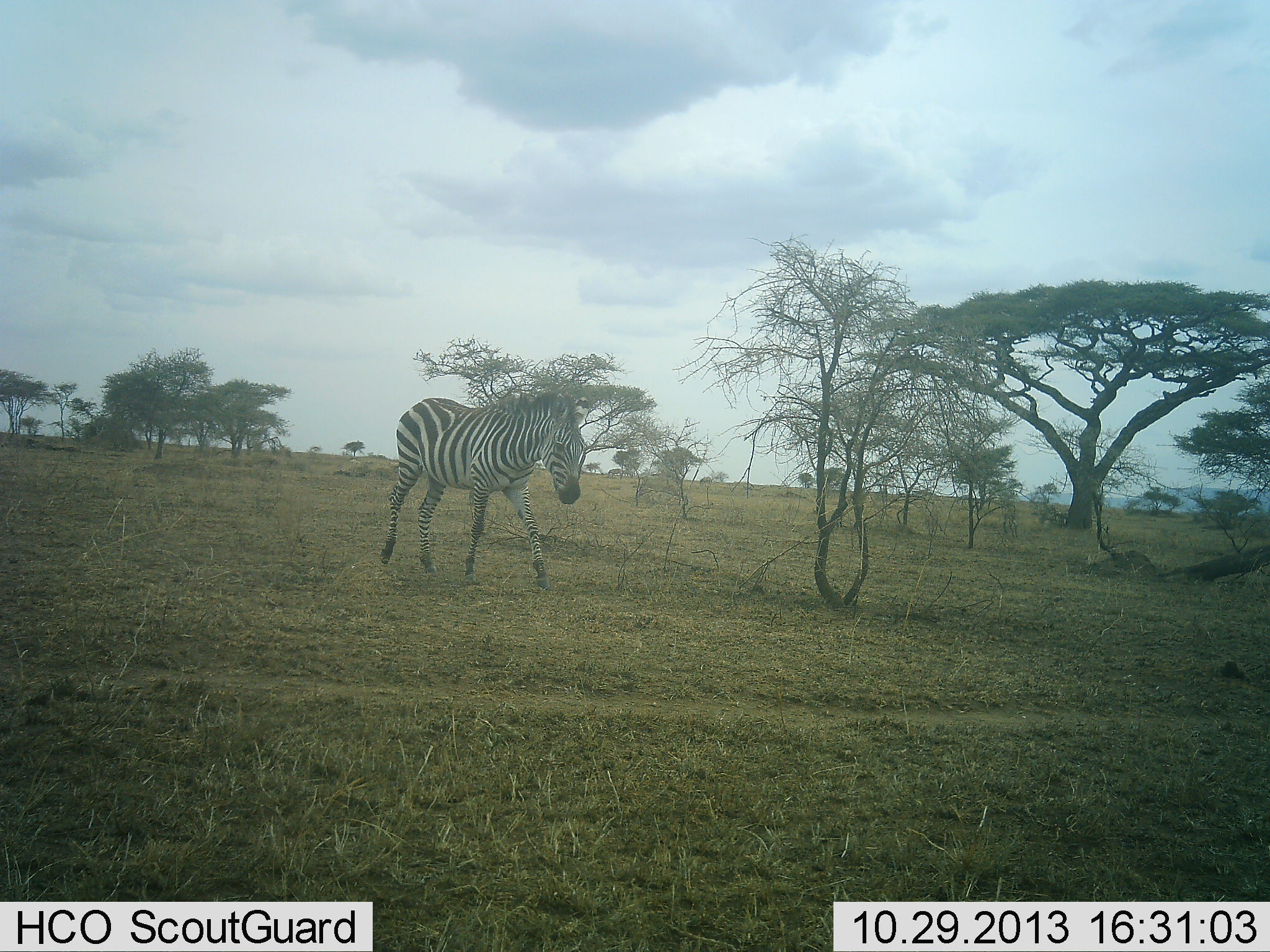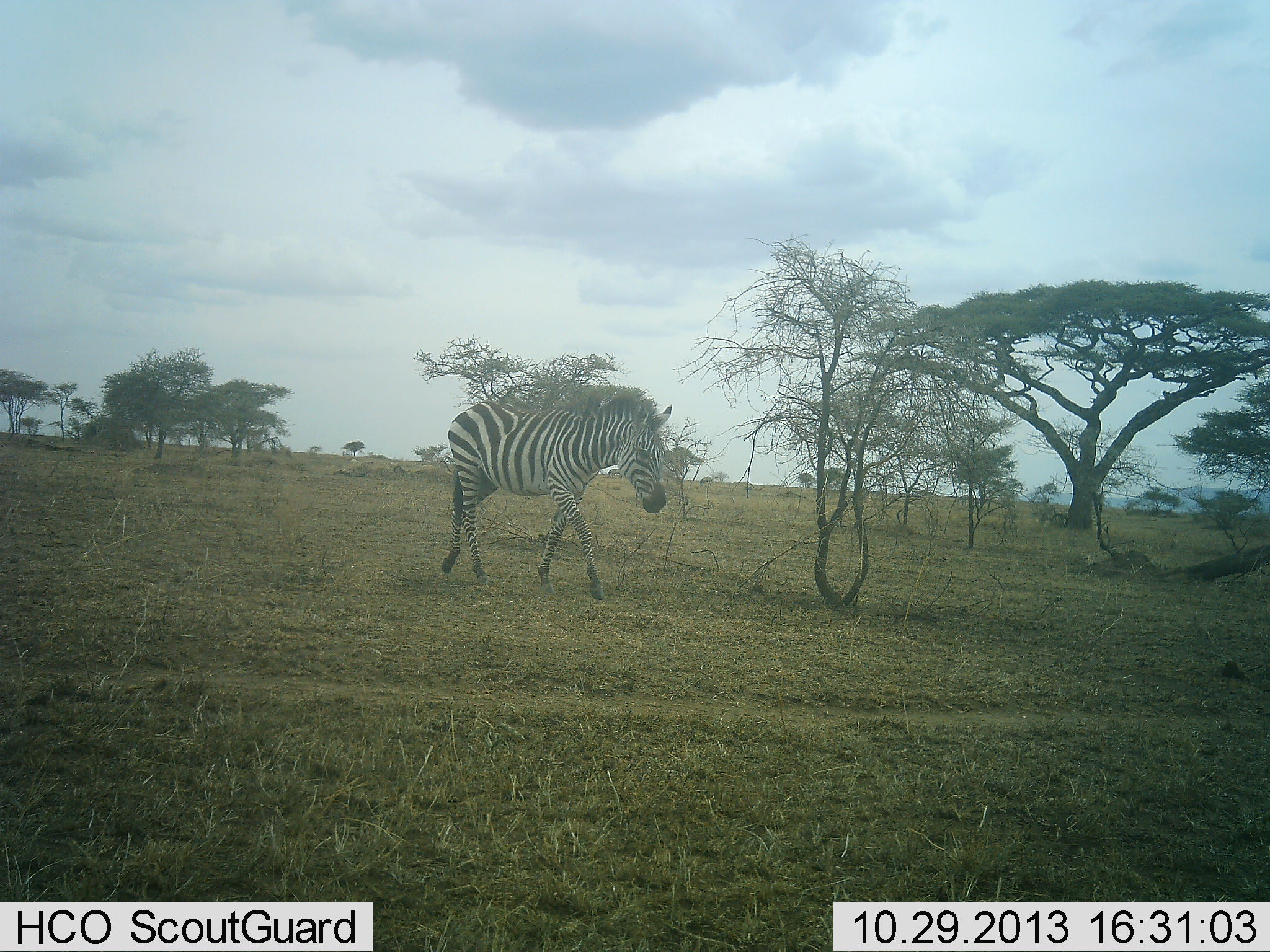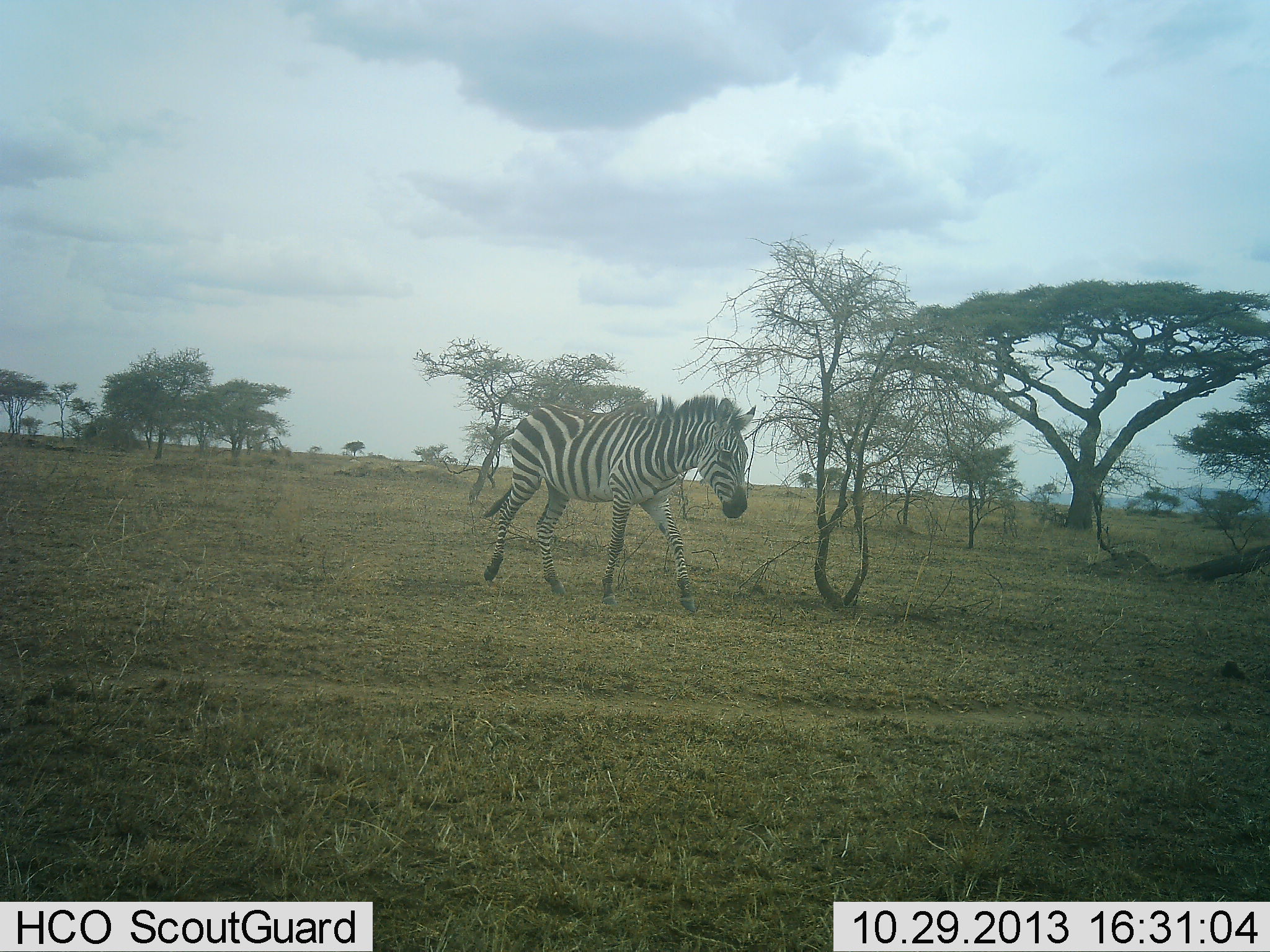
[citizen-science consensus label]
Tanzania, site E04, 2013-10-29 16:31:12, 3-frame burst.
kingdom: Animalia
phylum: Chordata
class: Mammalia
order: Perissodactyla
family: Equidae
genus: Equus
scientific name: Equus quagga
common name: plains zebra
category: zebra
Zebra (plains zebra) (Equus quagga), count 1. Behavior (volunteer vote fractions): standing 5%, resting 0%, moving 100%, interacting 0%. Young present (vote fraction): 0%. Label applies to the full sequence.